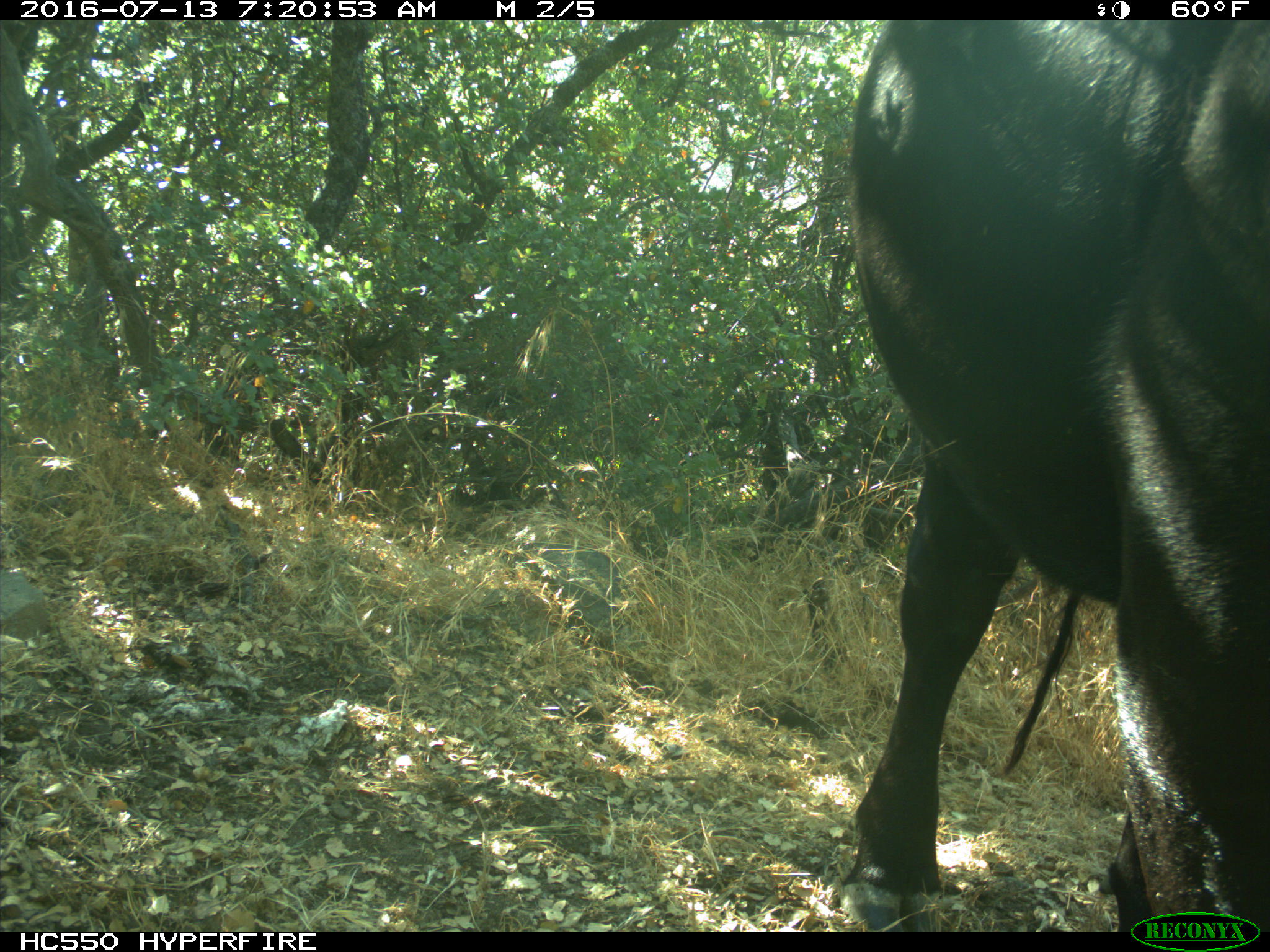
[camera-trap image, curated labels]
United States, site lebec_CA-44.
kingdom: Animalia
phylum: Chordata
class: Mammalia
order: Artiodactyla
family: Bovidae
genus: Bos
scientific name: Bos taurus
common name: domestic cow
Bos taurus (domestic cow).